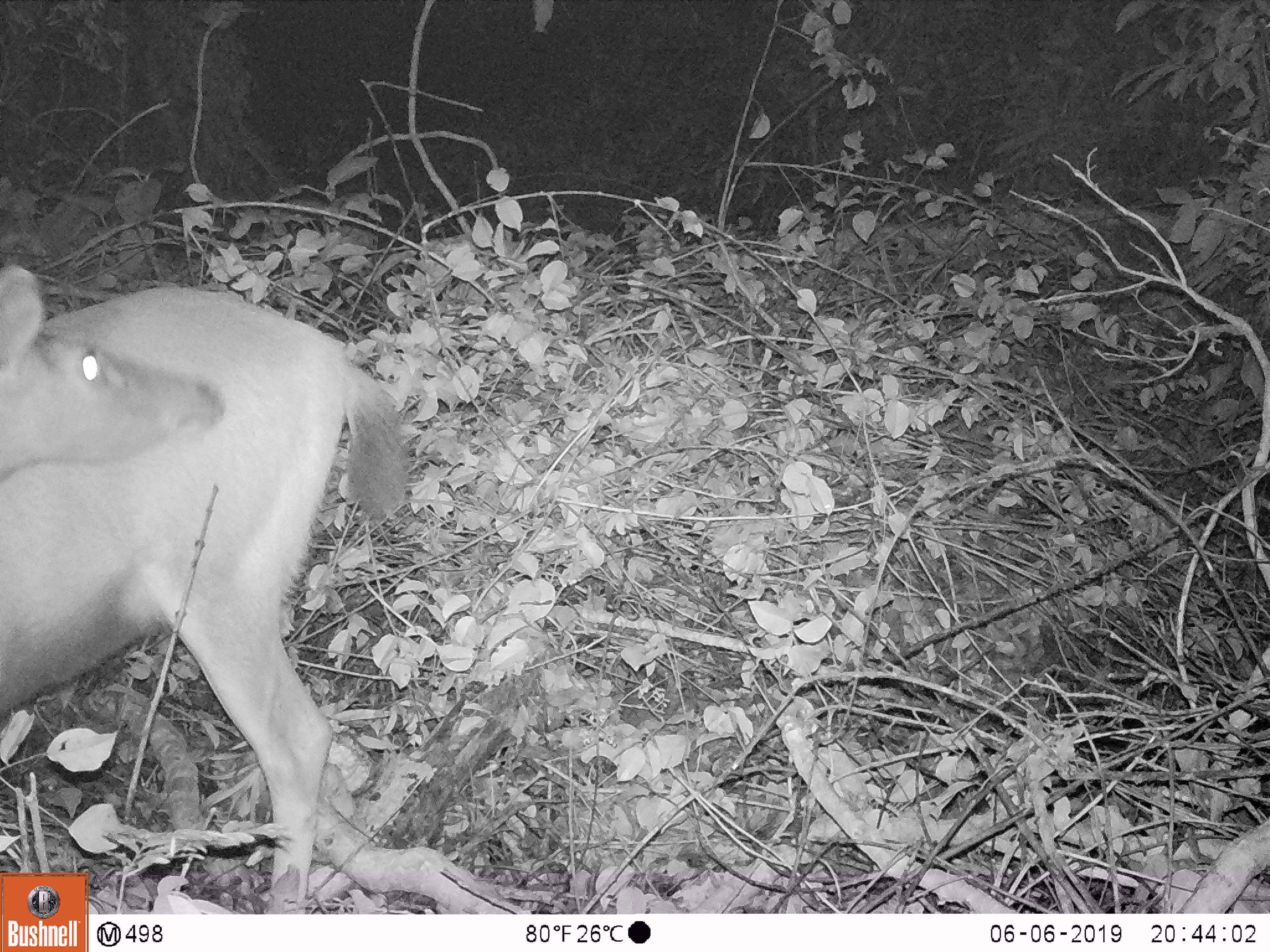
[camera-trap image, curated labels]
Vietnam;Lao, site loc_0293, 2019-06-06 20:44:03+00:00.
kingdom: Animalia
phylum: Chordata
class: Mammalia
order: Artiodactyla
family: Cervidae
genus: Rusa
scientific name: Rusa unicolor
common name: sambar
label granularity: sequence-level